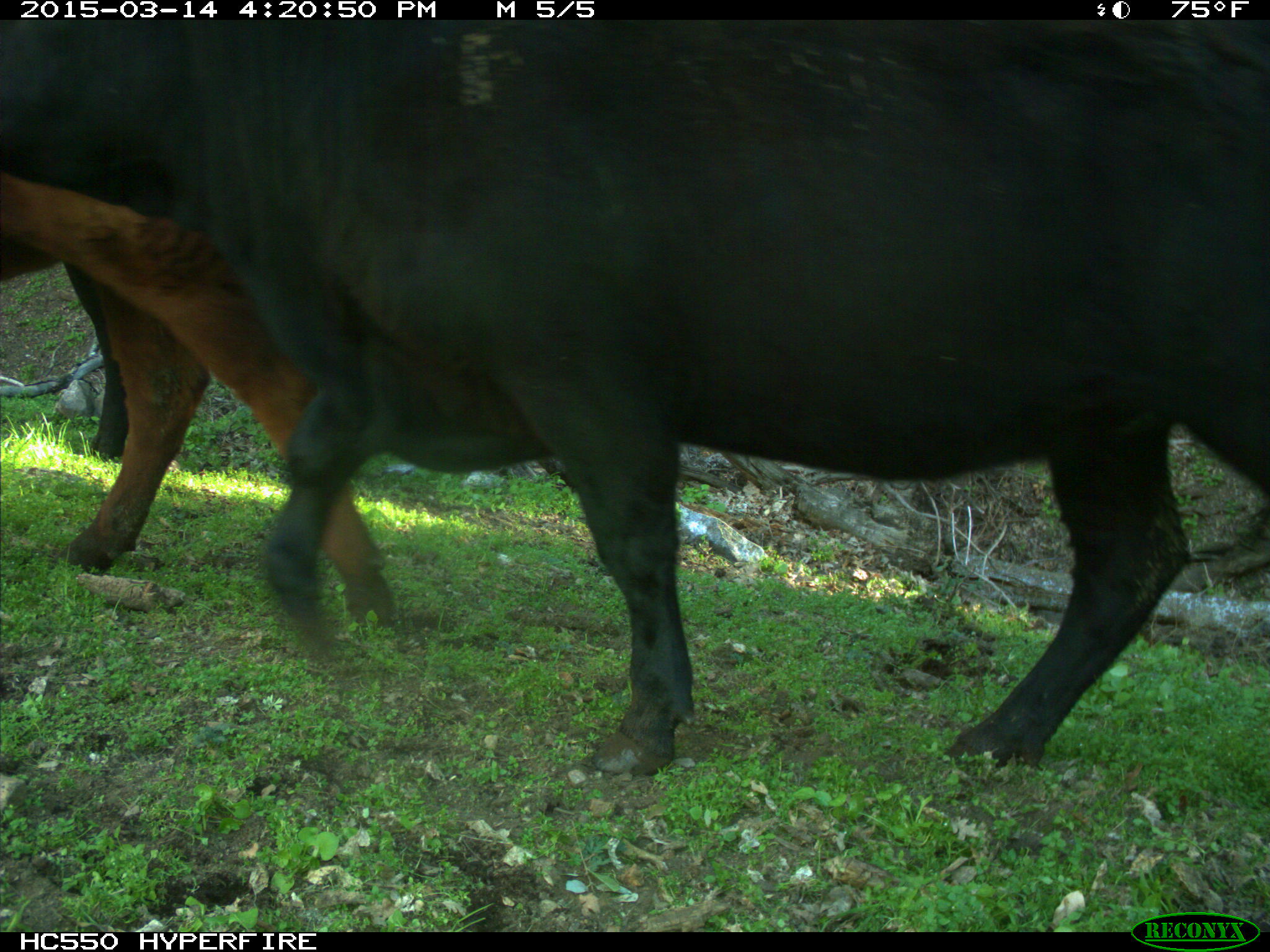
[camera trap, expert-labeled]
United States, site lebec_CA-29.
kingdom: Animalia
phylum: Chordata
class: Mammalia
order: Artiodactyla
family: Bovidae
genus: Bos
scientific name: Bos taurus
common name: domestic cow